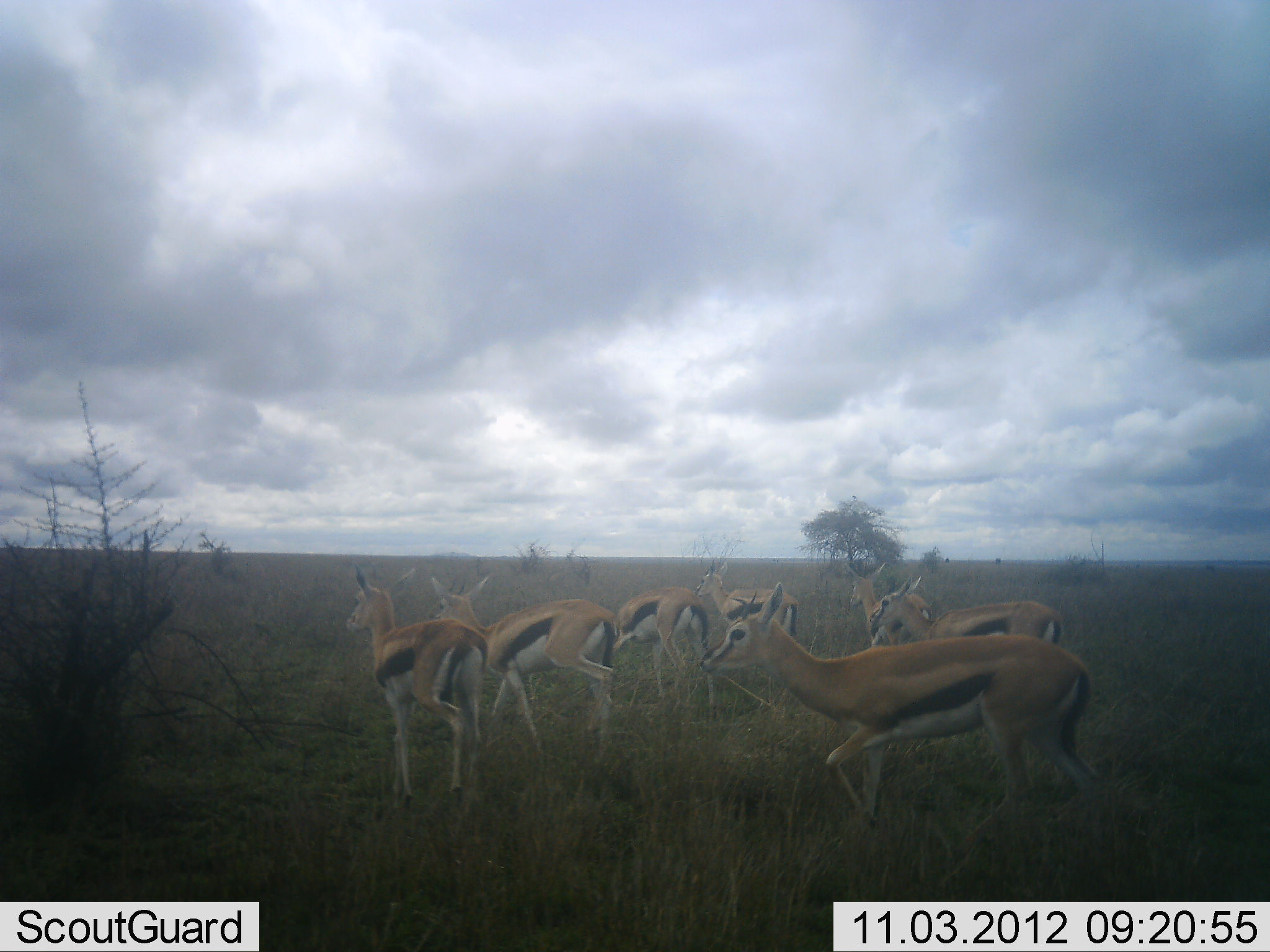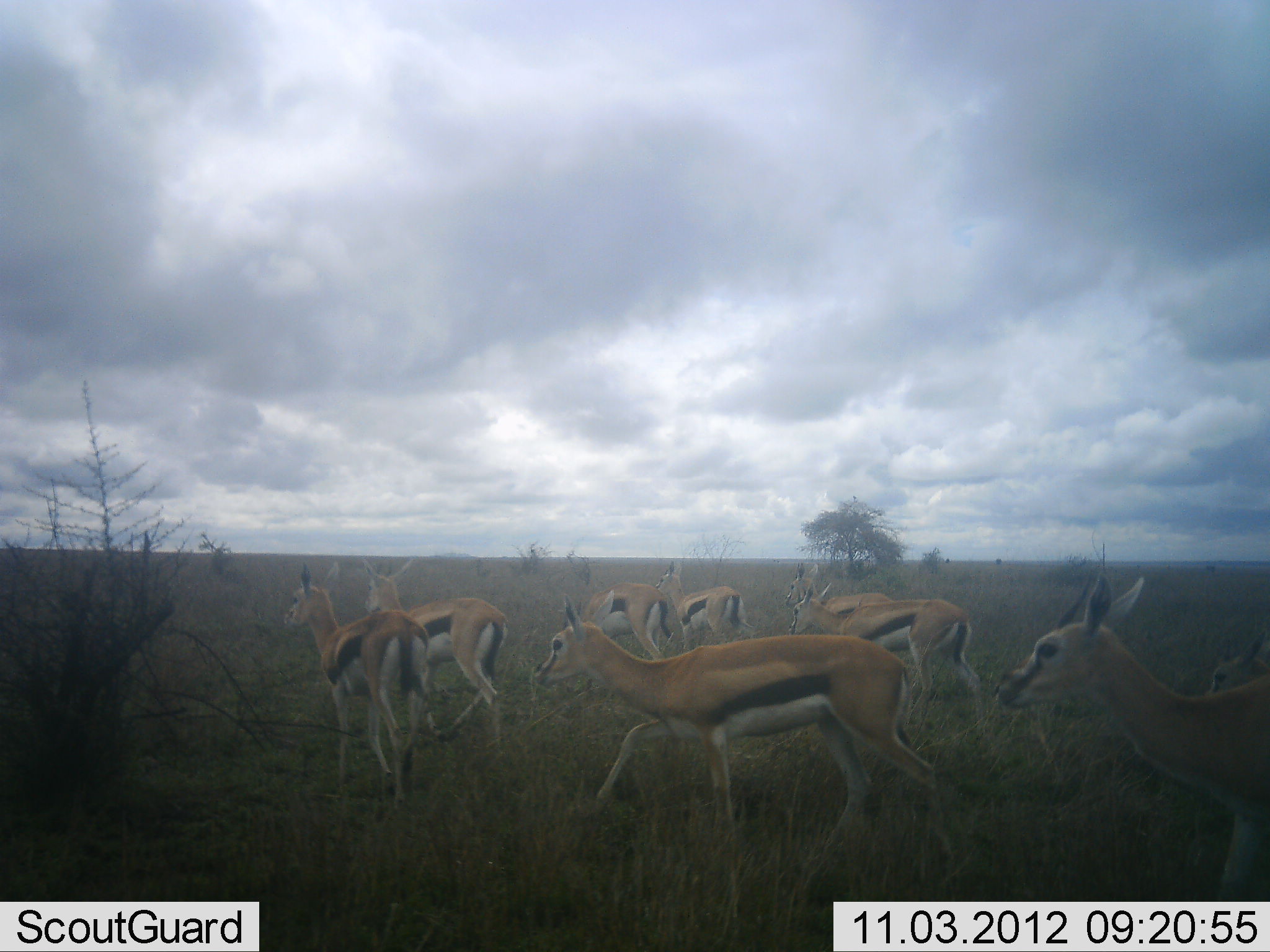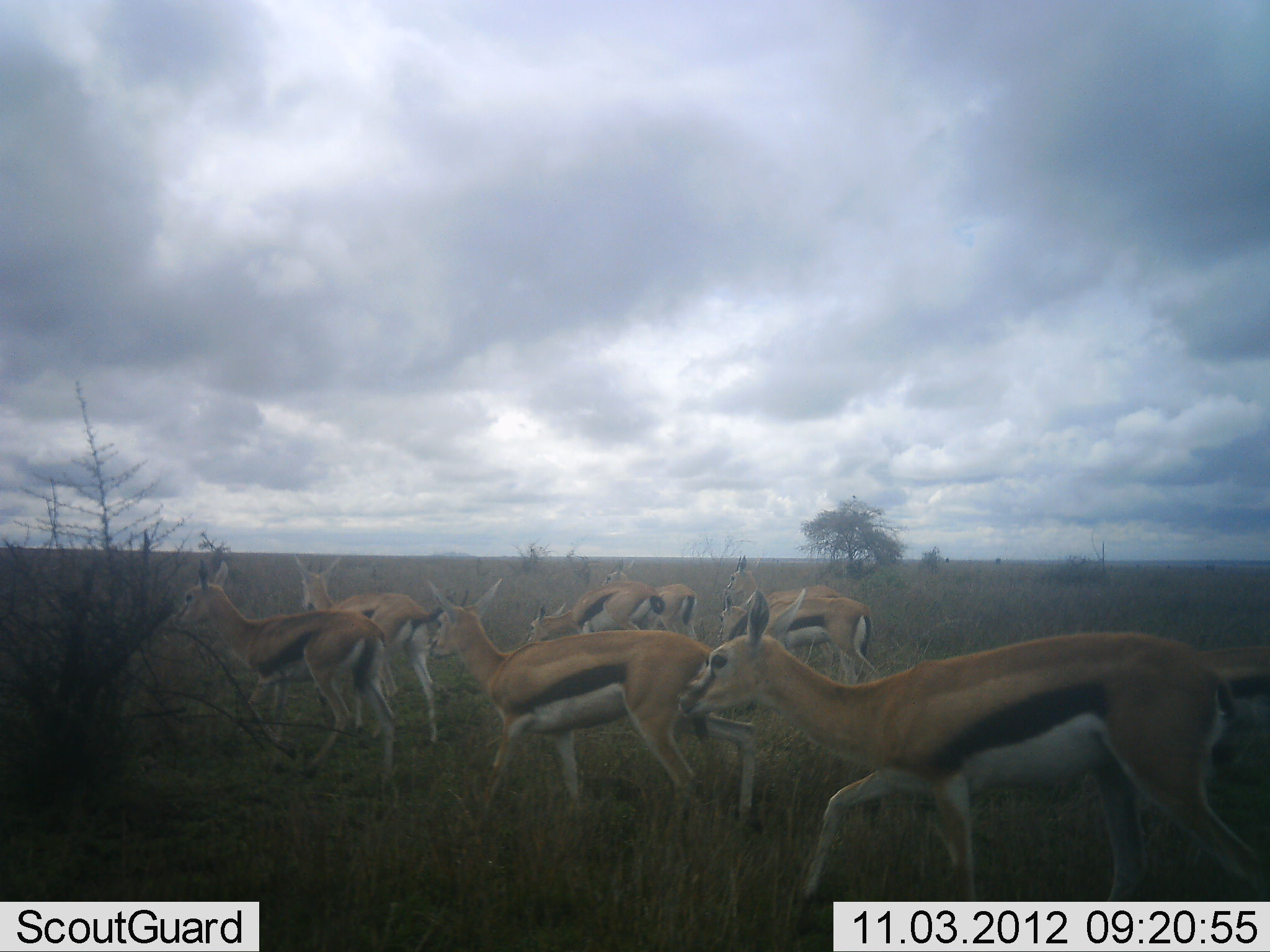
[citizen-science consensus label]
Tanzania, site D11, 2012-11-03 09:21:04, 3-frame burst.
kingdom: Animalia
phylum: Chordata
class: Mammalia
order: Artiodactyla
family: Bovidae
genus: Eudorcas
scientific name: Eudorcas thomsonii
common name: thomson's gazelle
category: gazellethomsons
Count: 9.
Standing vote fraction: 0%.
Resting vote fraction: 0%.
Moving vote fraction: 100%.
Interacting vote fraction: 0%.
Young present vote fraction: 10%.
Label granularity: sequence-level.